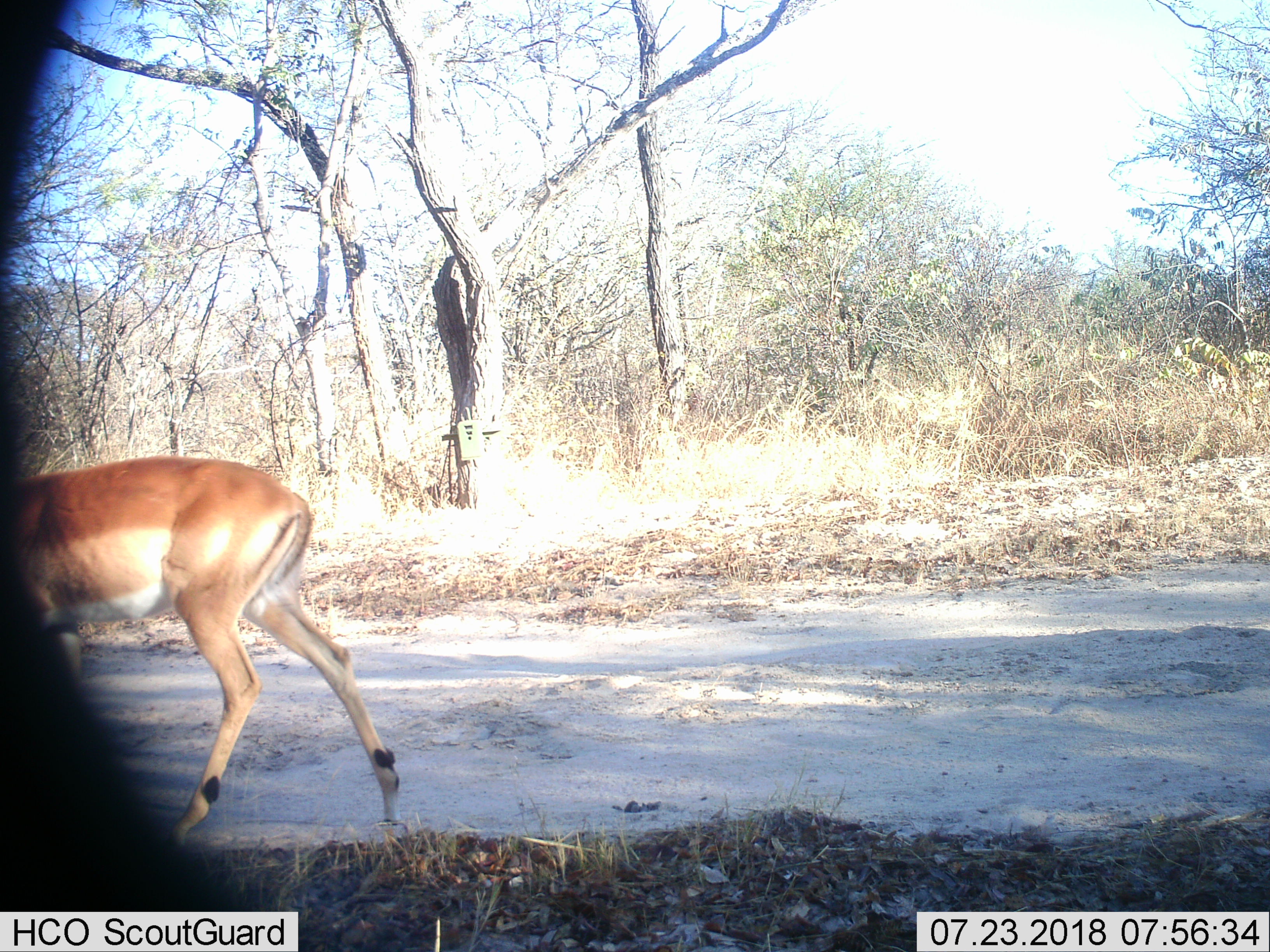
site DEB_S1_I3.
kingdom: Animalia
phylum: Chordata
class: Mammalia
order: Artiodactyla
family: Bovidae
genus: Aepyceros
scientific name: Aepyceros melampus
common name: impala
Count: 1.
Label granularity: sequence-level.